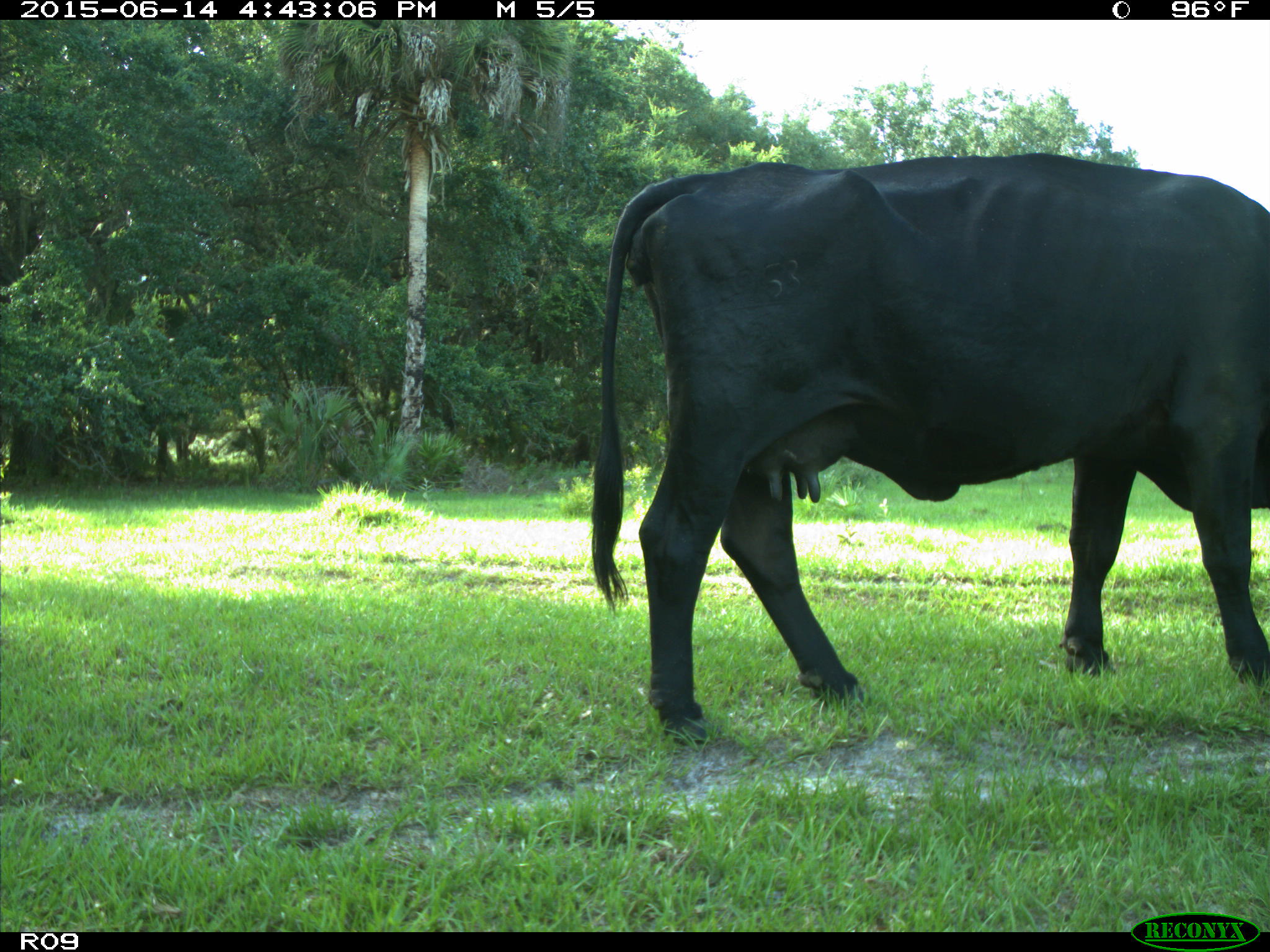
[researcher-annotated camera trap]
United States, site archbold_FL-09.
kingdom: Animalia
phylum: Chordata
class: Mammalia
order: Artiodactyla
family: Bovidae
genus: Bos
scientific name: Bos taurus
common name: domestic cow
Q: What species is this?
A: Bos taurus (domestic cow).